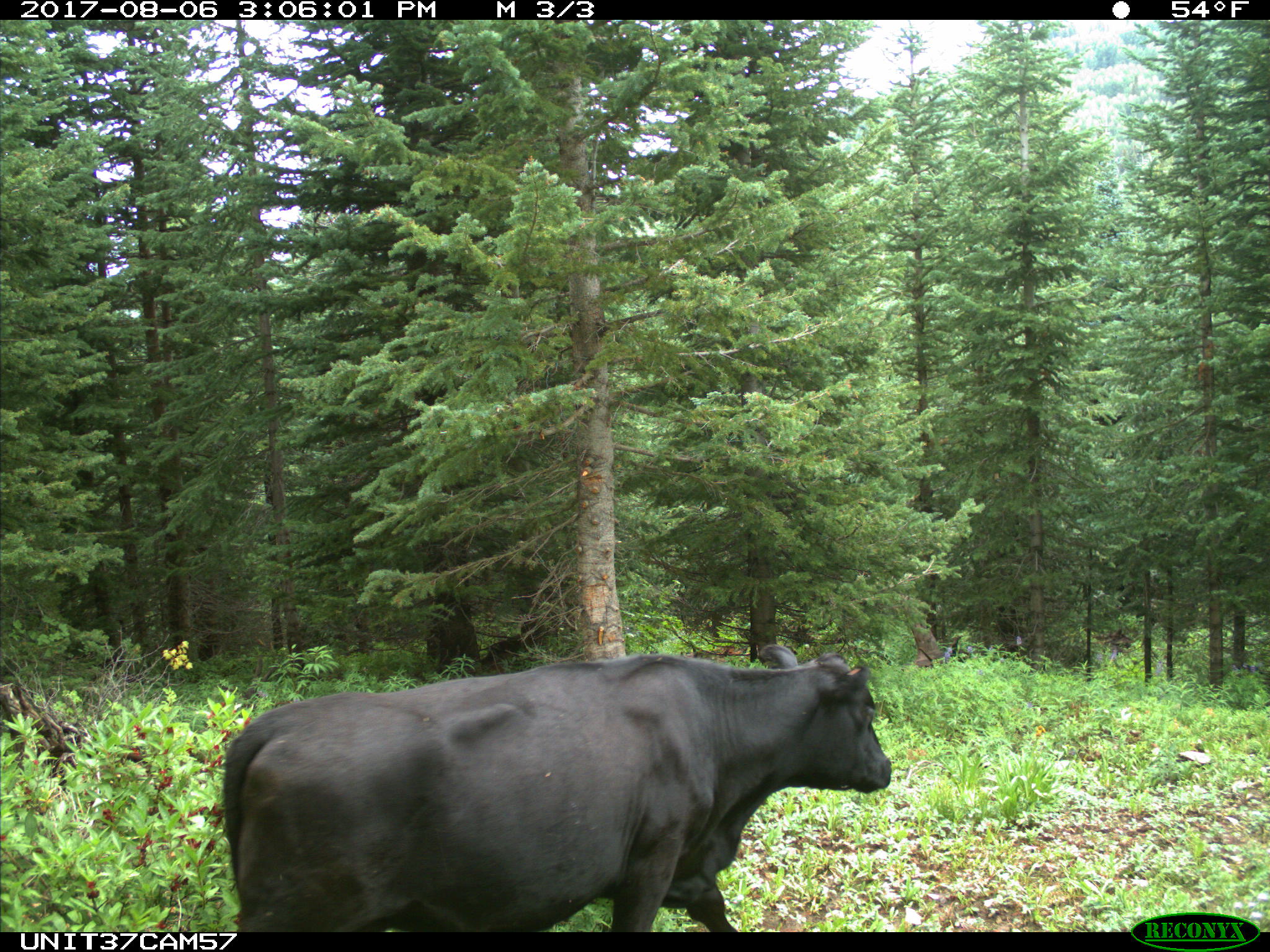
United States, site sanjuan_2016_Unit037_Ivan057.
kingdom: Animalia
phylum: Chordata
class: Mammalia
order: Artiodactyla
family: Bovidae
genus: Bos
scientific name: Bos taurus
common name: domestic cow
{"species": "Bos taurus (domestic cow)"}